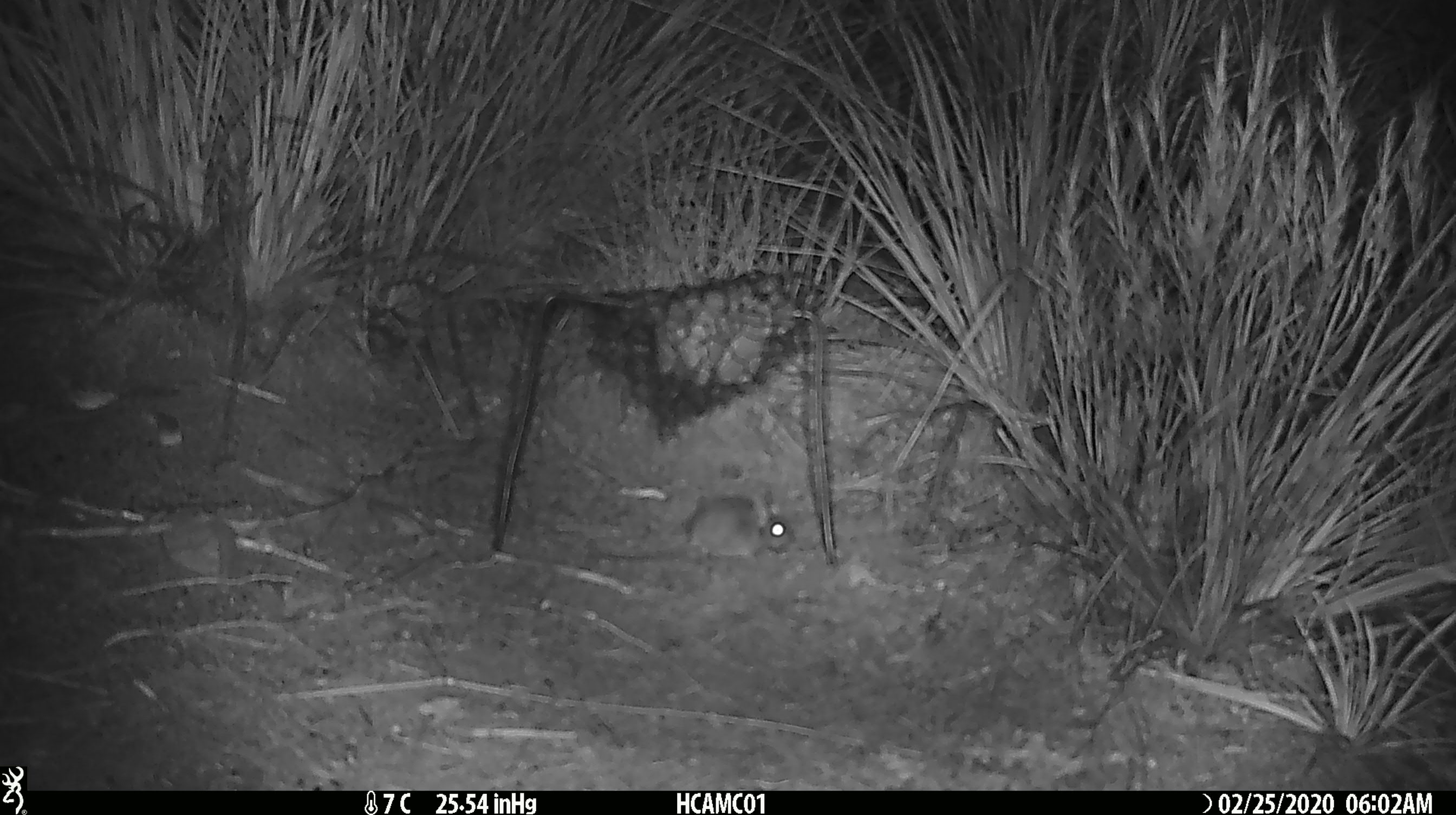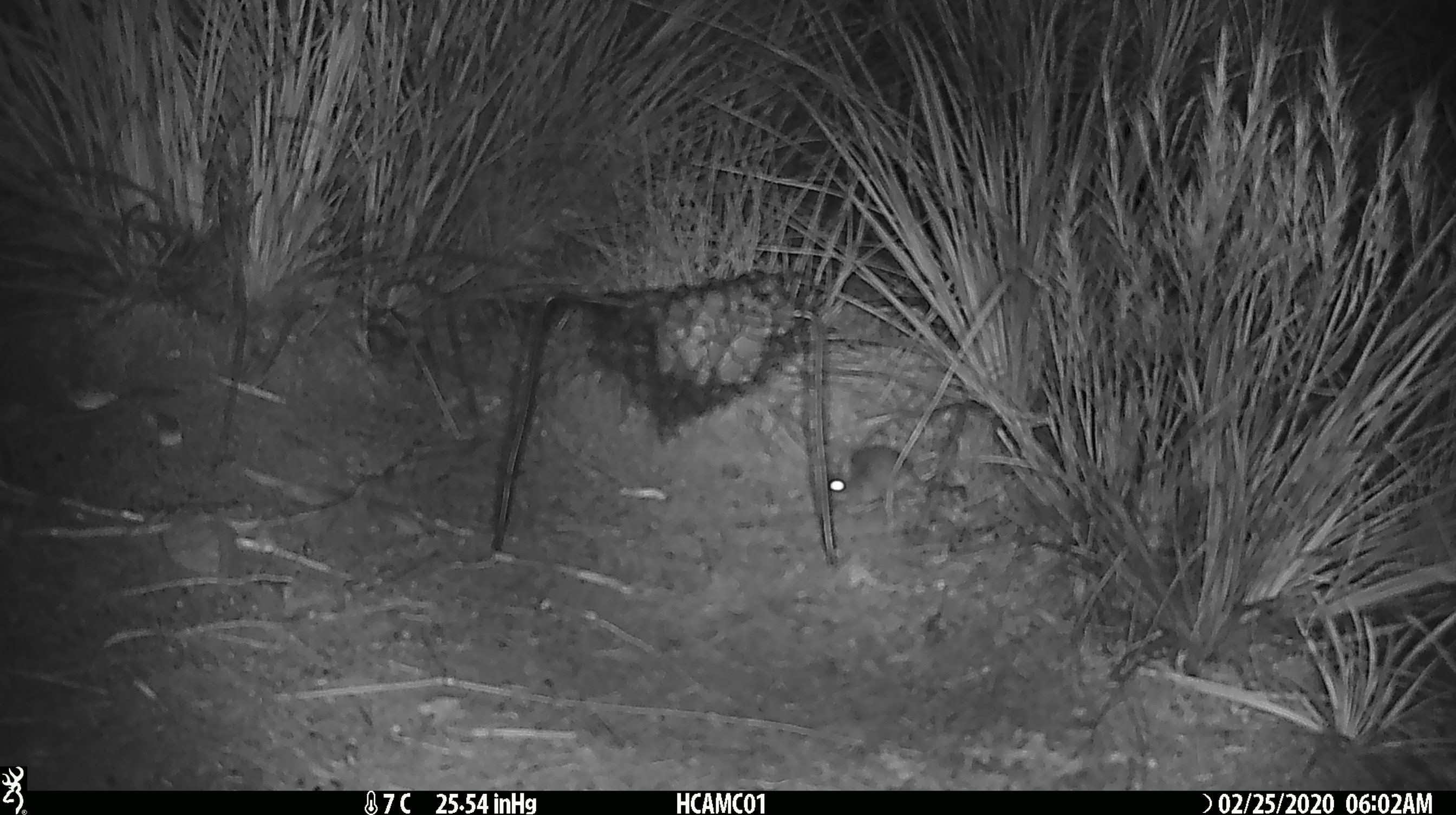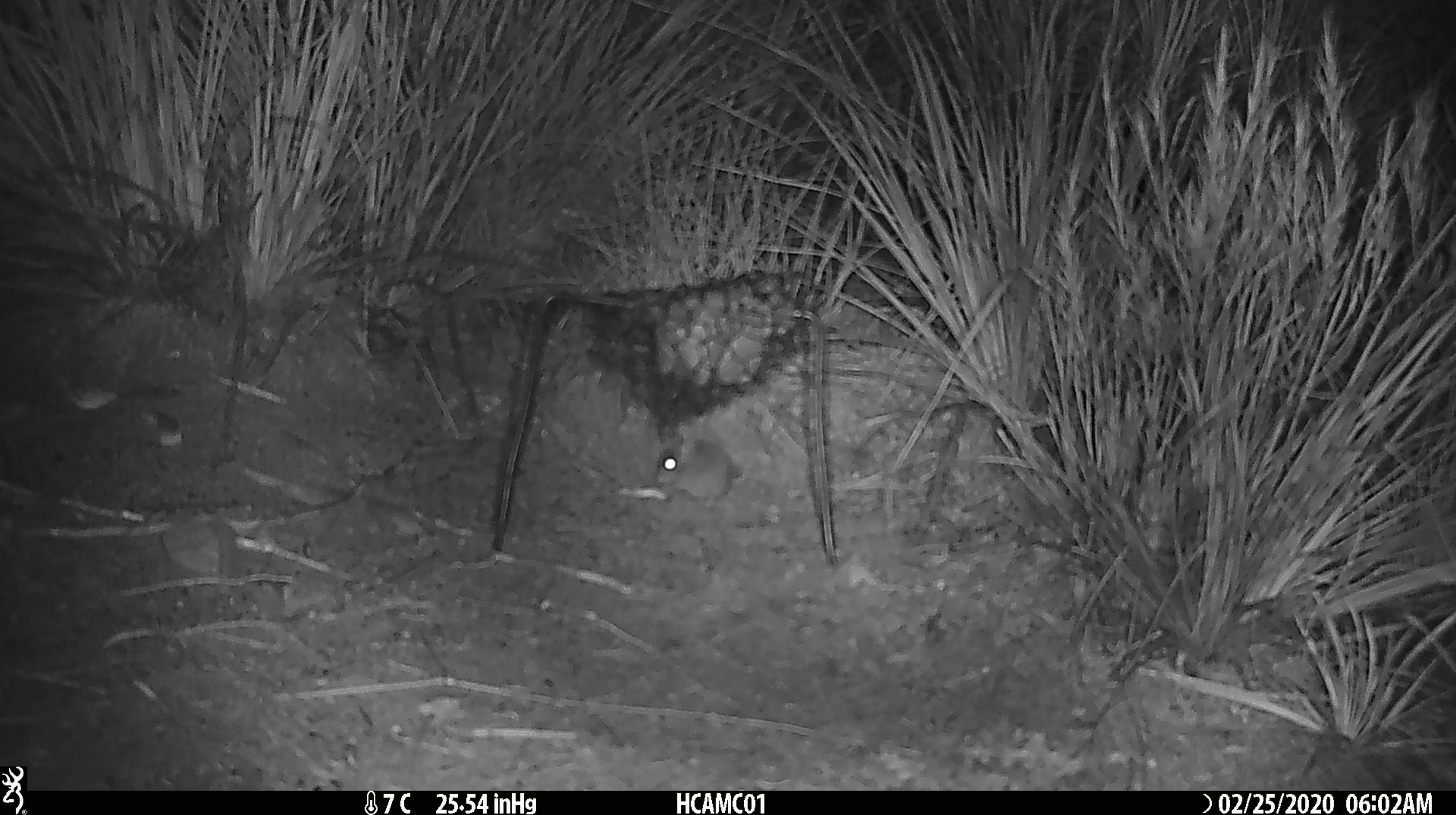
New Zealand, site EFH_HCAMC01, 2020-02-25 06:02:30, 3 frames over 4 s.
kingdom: Animalia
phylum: Chordata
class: Mammalia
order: Rodentia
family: Muridae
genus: Mus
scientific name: Mus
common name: mouse